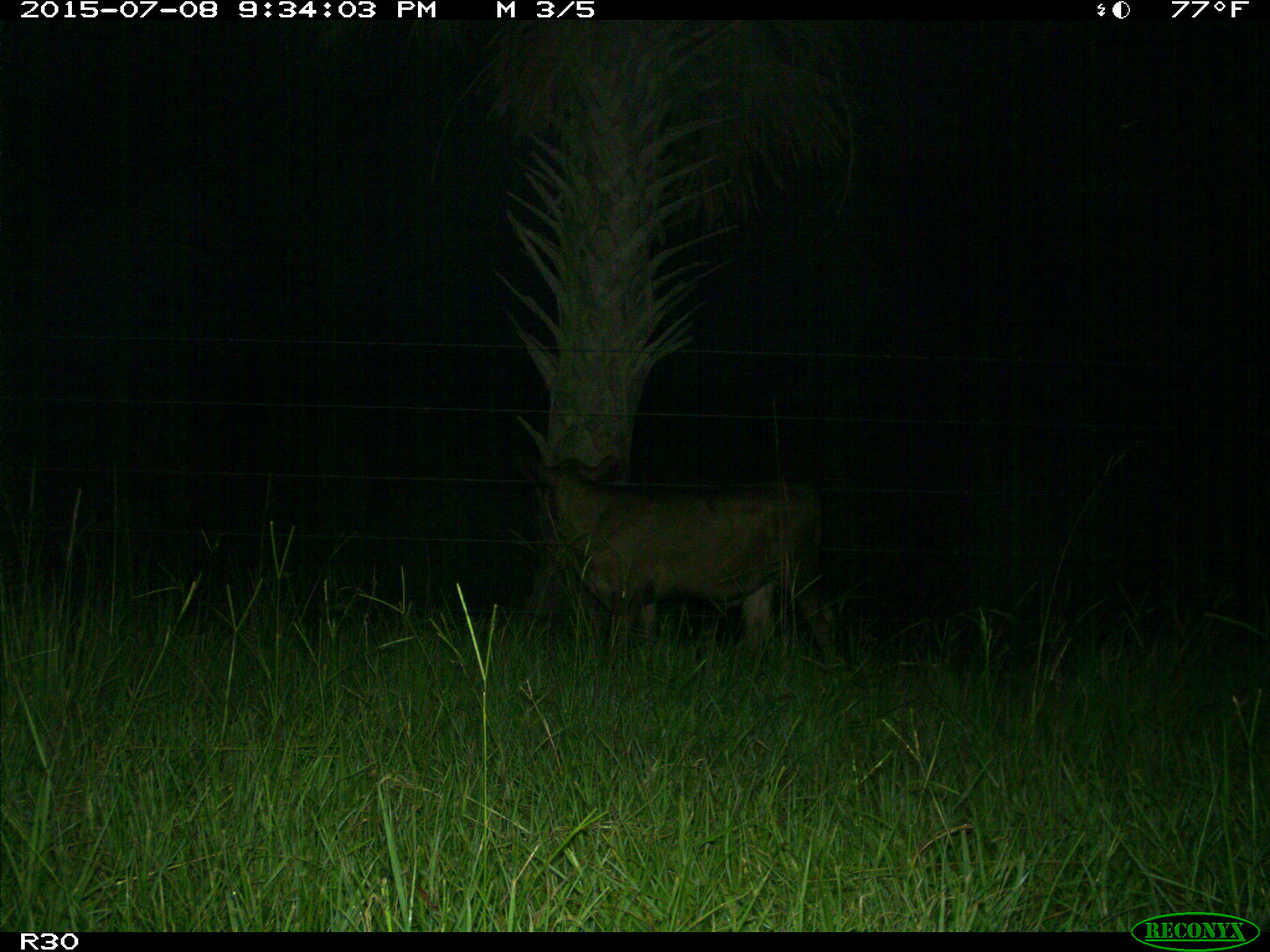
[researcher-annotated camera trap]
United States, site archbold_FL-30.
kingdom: Animalia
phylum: Chordata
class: Mammalia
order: Artiodactyla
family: Bovidae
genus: Bos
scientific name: Bos taurus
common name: domestic cow